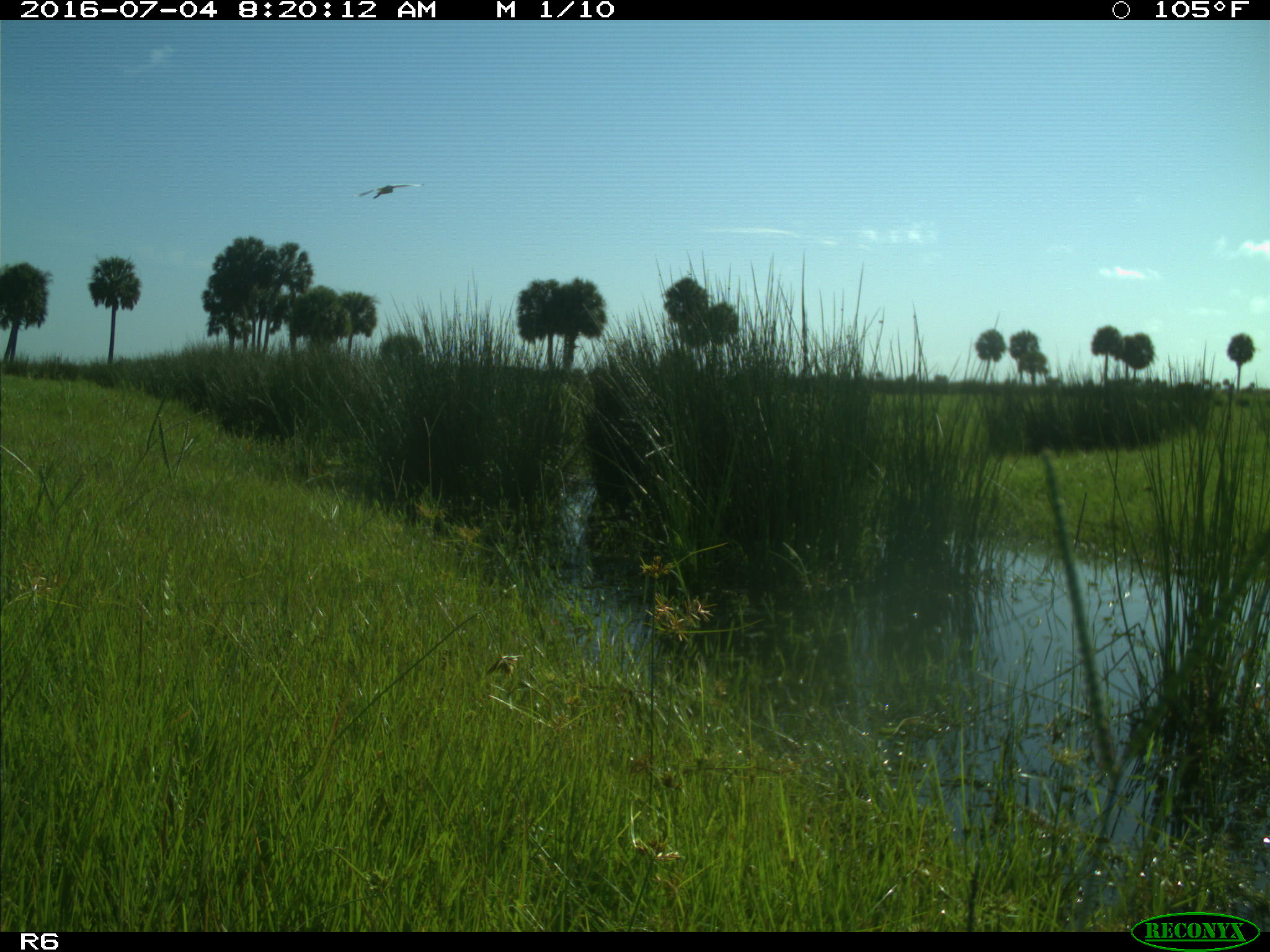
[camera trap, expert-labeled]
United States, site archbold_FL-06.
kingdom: Animalia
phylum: Chordata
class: Aves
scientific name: Aves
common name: birds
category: unidentified bird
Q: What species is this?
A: Unidentified bird (birds) (Aves).